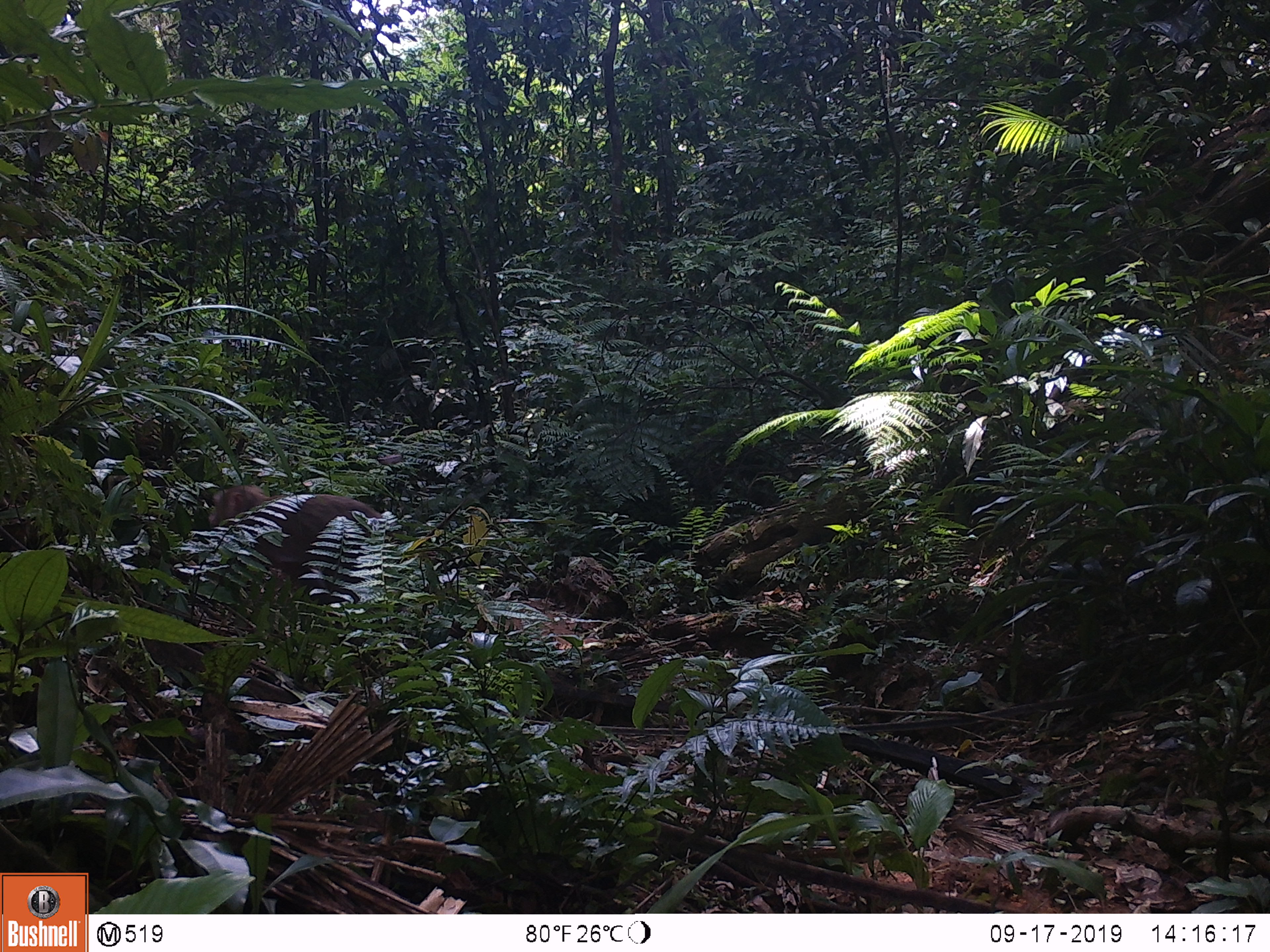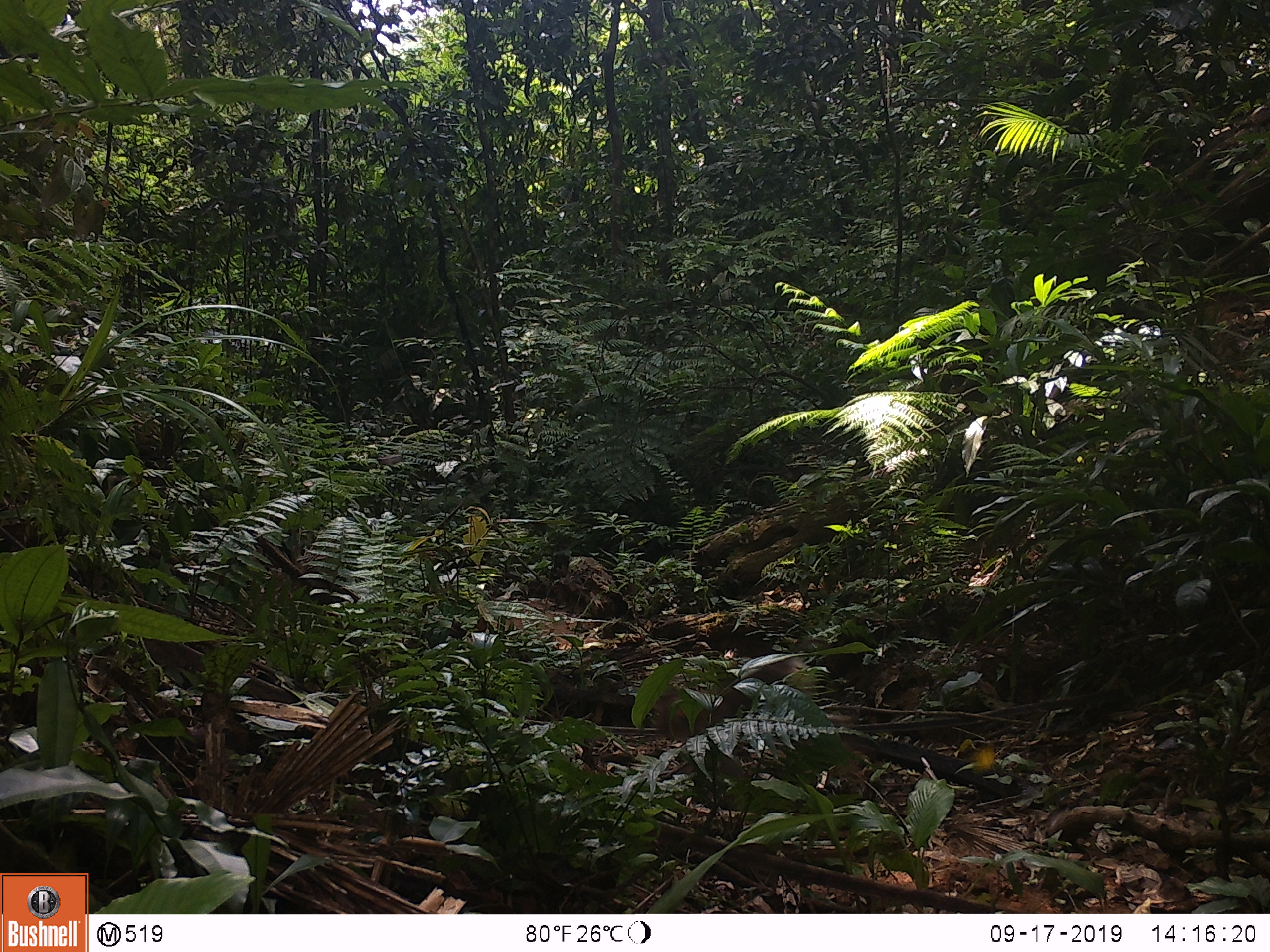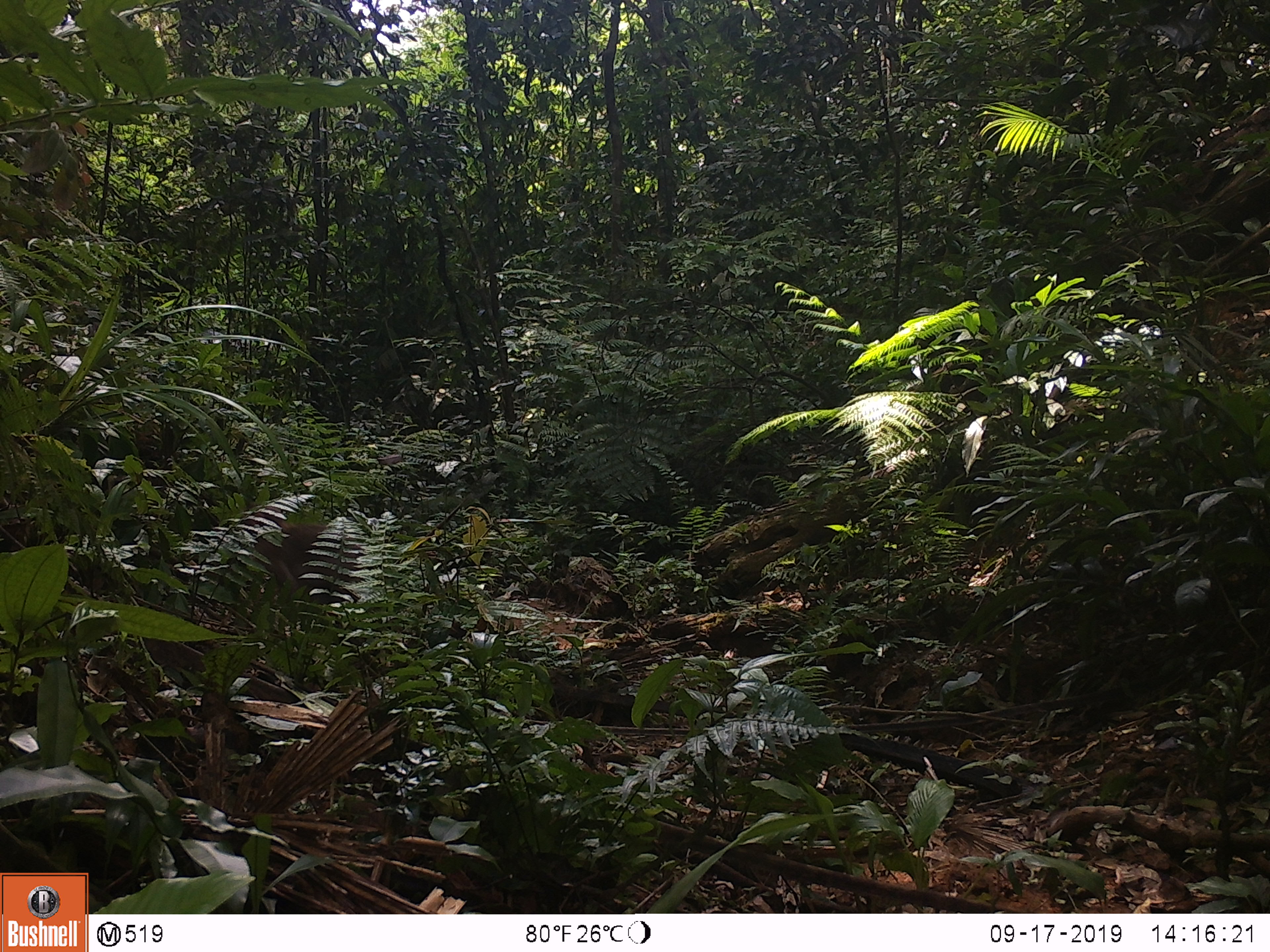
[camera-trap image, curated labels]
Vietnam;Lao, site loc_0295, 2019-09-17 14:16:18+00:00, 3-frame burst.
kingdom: Animalia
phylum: Chordata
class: Mammalia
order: Primates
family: Cercopithecidae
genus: Macaca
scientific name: Macaca nemestrina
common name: pig-tailed macaque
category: pig tailed macaque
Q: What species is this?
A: Pig tailed macaque (pig-tailed macaque) (Macaca nemestrina).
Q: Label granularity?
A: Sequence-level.